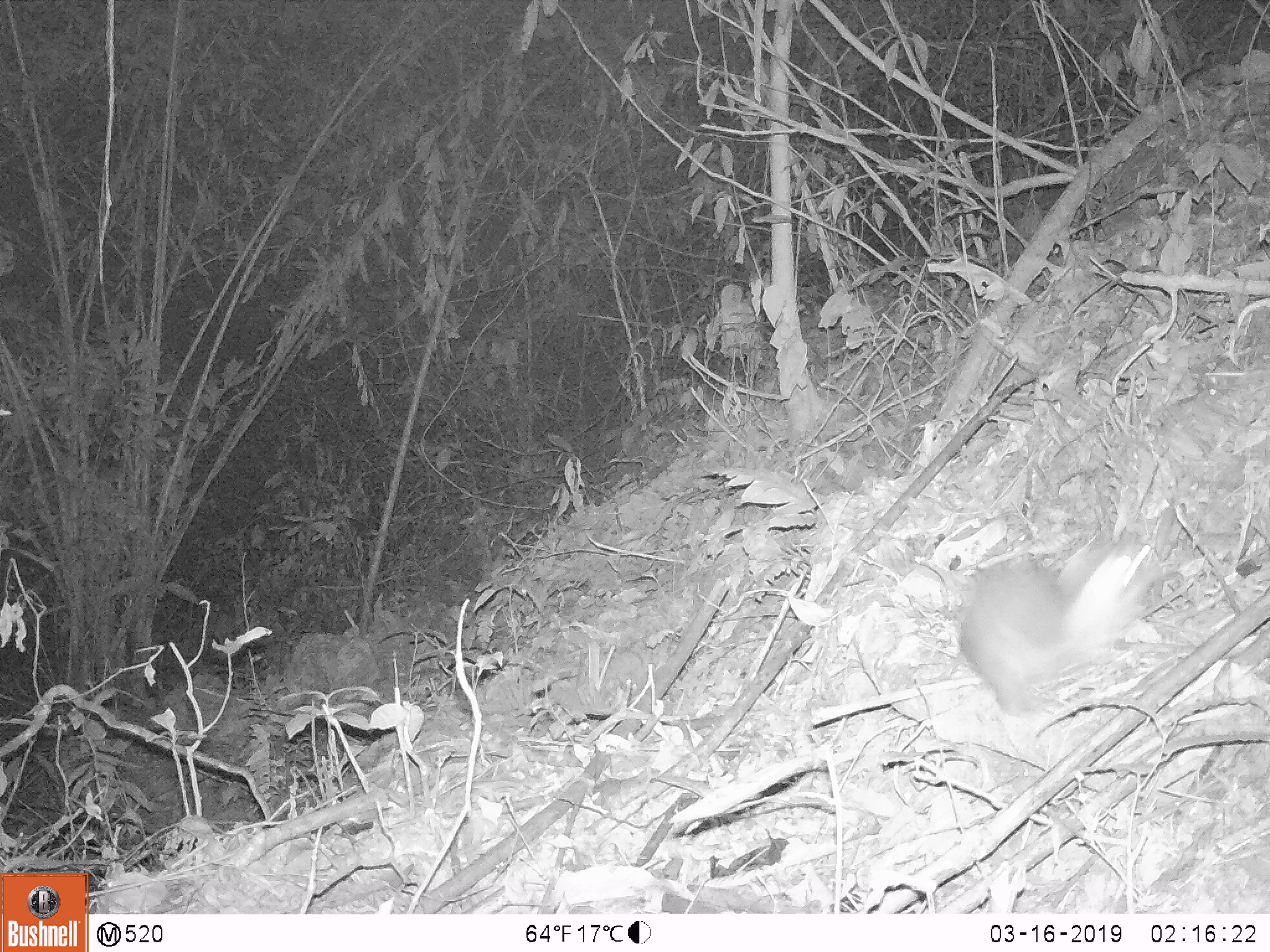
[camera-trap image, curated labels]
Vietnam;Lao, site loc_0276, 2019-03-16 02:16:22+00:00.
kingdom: Animalia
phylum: Chordata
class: Mammalia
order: Carnivora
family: Mustelidae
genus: Melogale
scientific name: Melogale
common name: ferret badger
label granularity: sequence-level